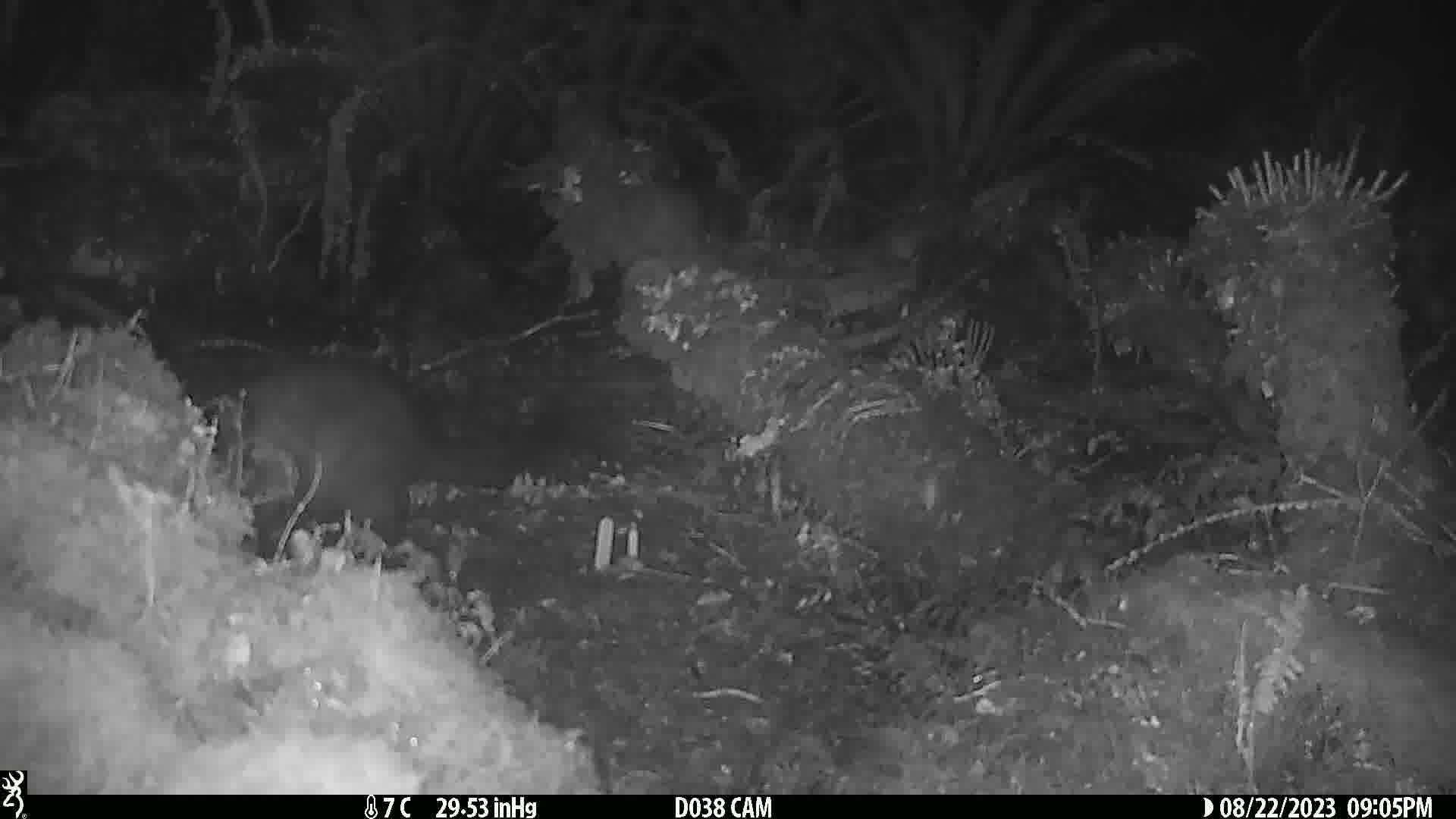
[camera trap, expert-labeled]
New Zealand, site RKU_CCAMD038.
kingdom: Animalia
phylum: Chordata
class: Mammalia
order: Diprotodontia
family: Phalangeridae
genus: Trichosurus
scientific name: Trichosurus vulpecula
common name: common brushtail possum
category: possum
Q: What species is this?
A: Possum (common brushtail possum) (Trichosurus vulpecula).